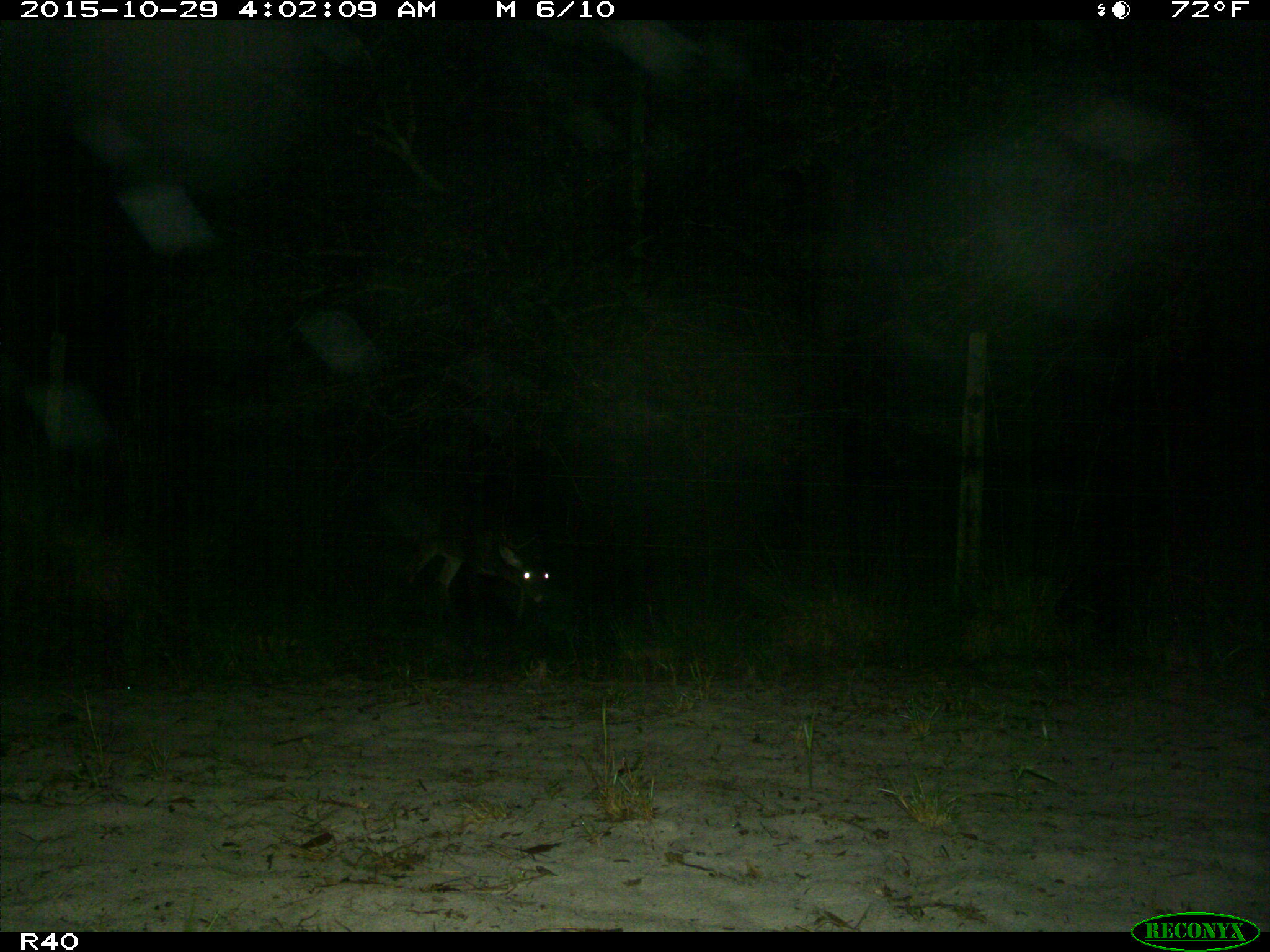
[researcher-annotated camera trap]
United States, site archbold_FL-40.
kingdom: Animalia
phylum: Chordata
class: Mammalia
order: Artiodactyla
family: Cervidae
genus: Odocoileus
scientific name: Odocoileus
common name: deer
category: unidentified deer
Unidentified deer (deer) (Odocoileus).